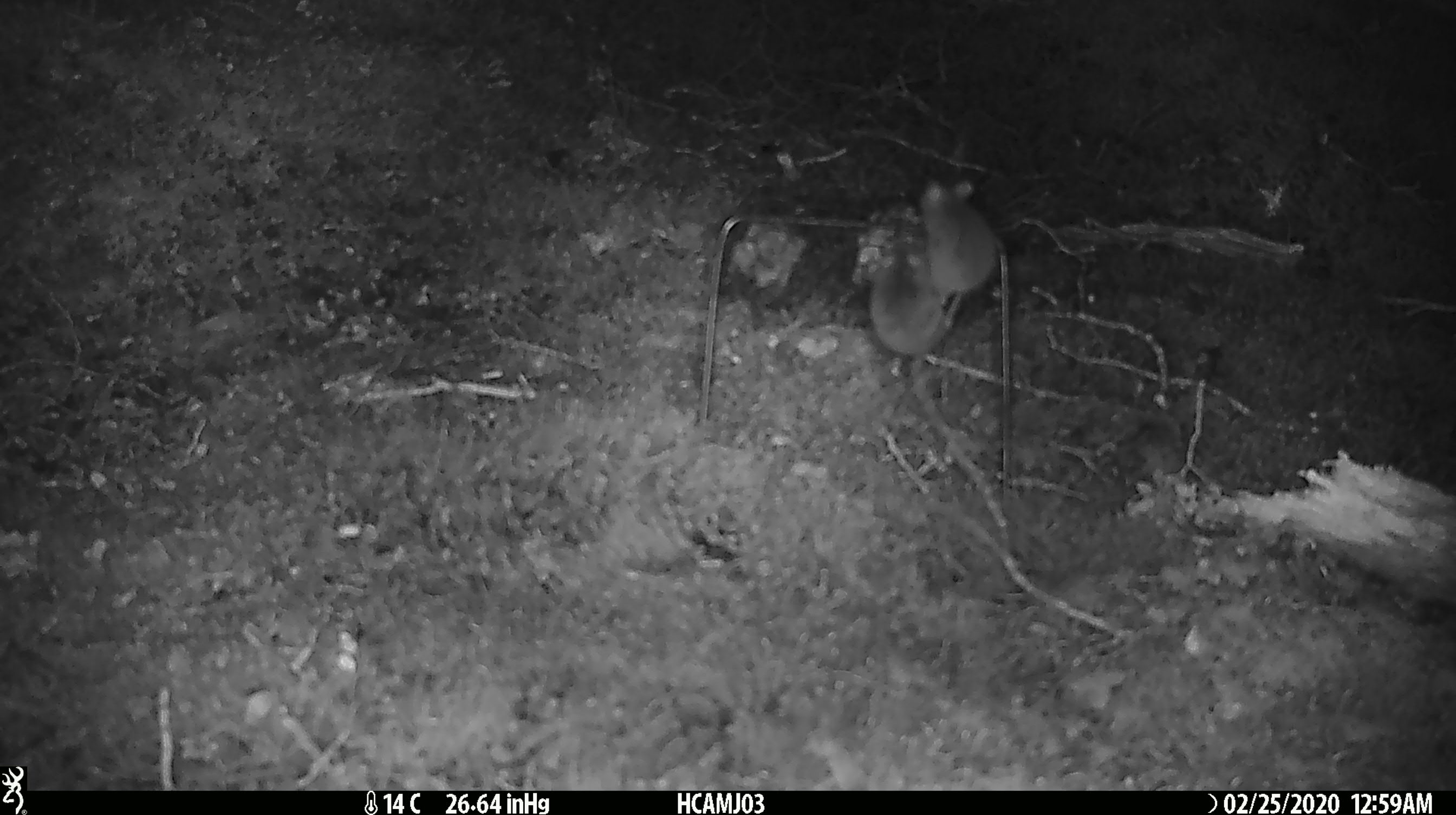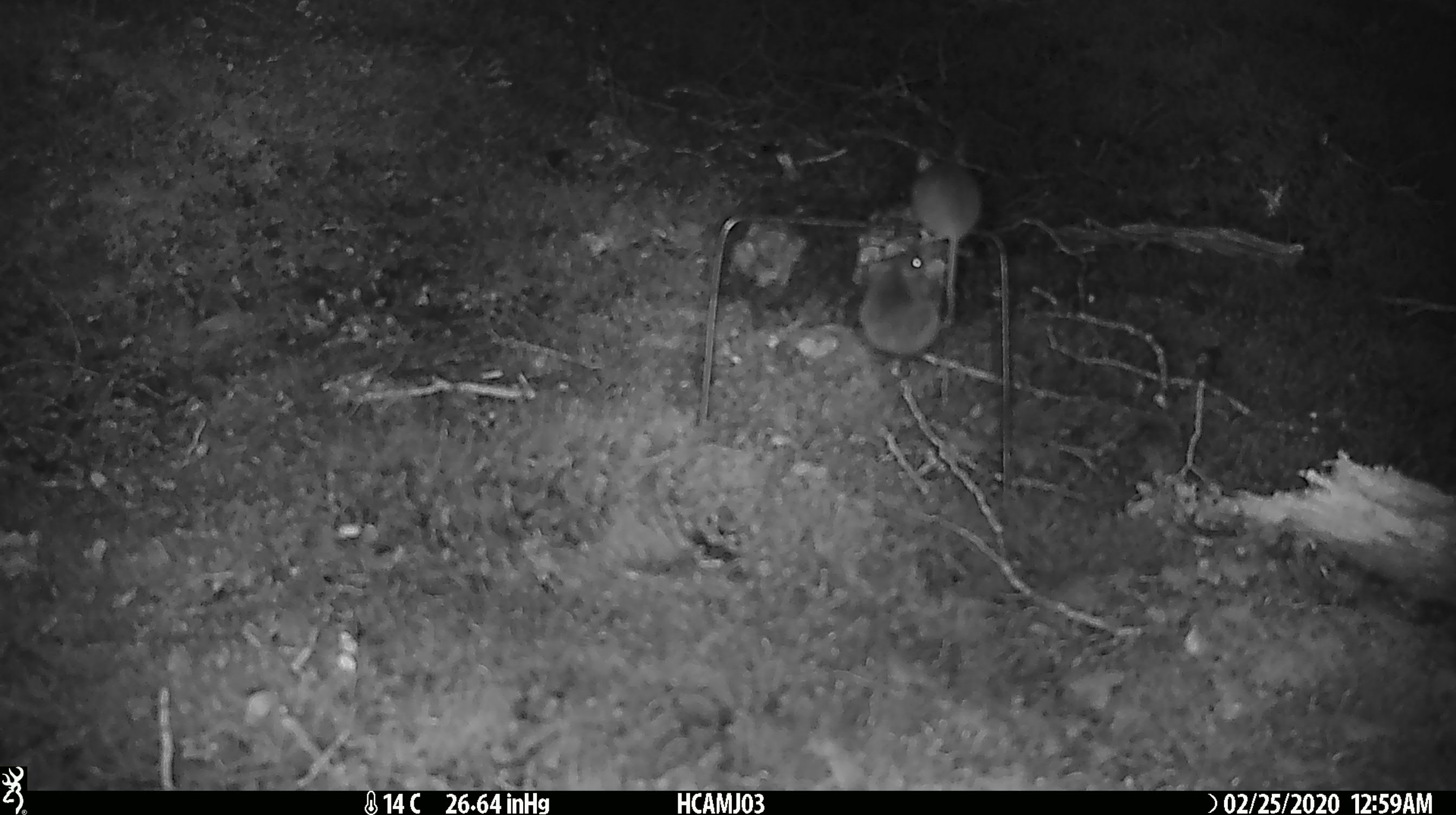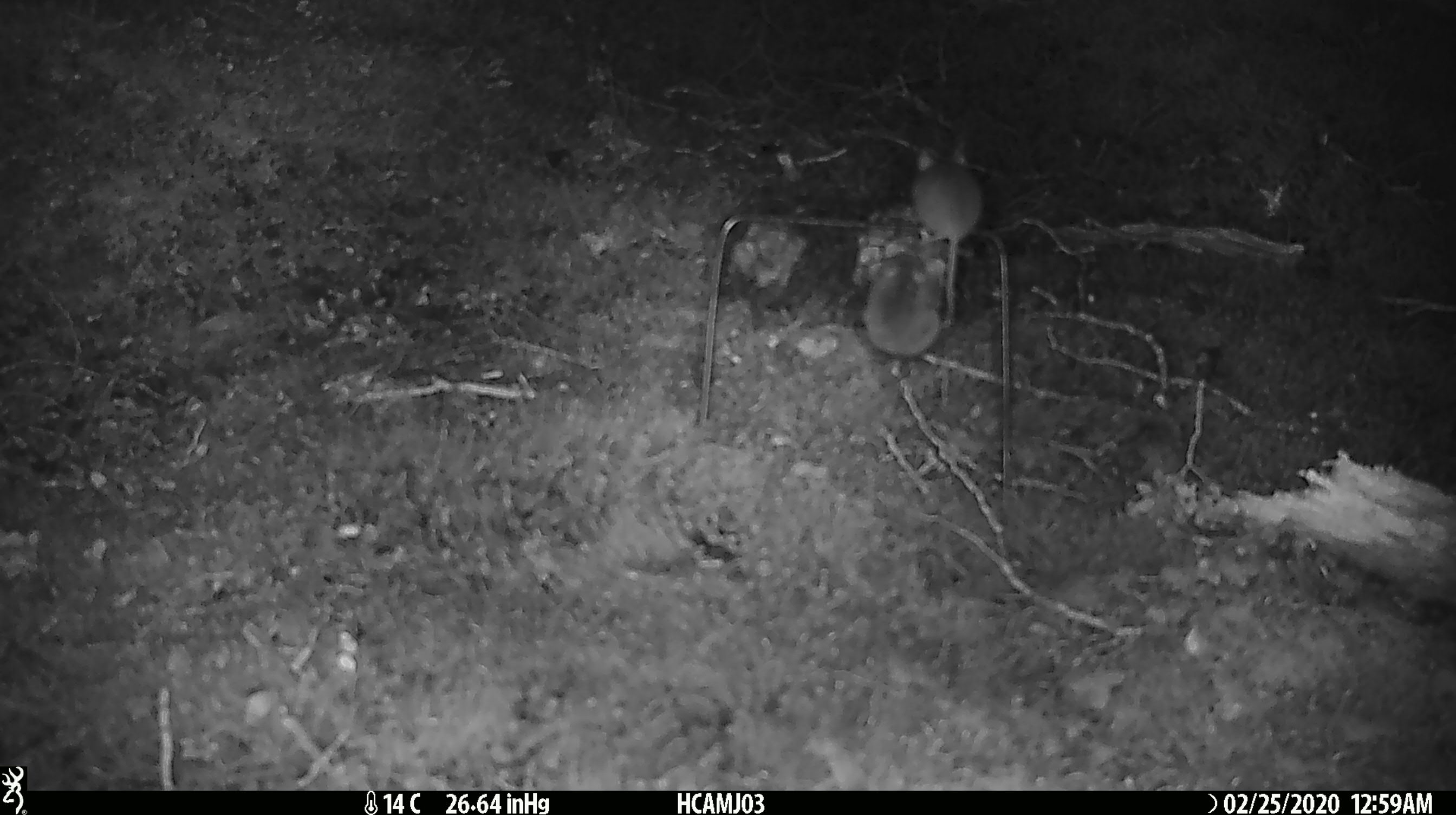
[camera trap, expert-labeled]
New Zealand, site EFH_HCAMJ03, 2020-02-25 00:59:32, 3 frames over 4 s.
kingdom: Animalia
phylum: Chordata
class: Mammalia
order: Rodentia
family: Muridae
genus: Mus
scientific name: Mus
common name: mouse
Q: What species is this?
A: Mouse (Mus).